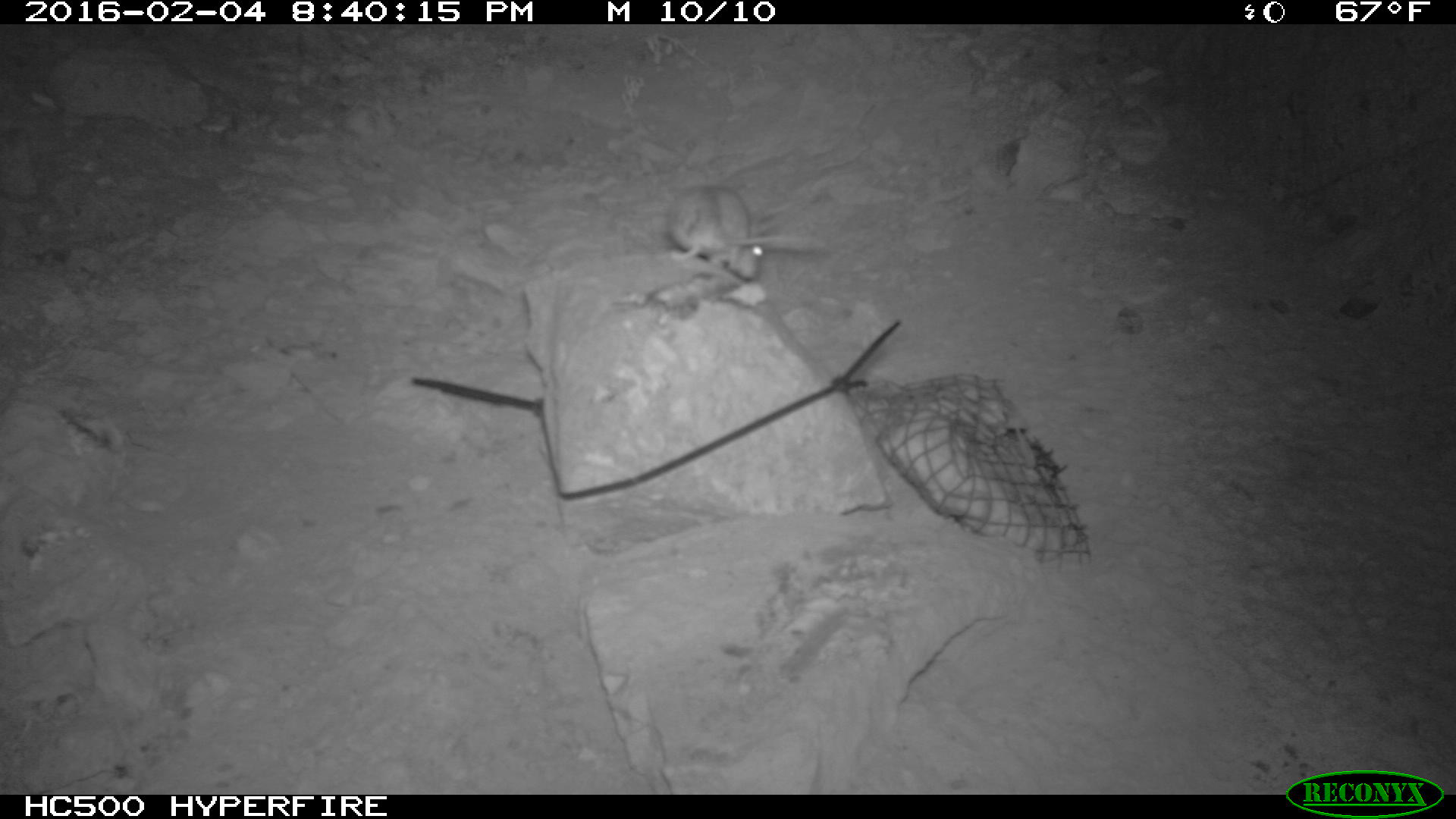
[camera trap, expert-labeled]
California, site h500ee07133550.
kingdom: Animalia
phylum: Chordata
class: Mammalia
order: Rodentia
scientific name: Rodentia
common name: rodent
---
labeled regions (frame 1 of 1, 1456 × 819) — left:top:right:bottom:
rodent: 666:185:826:278